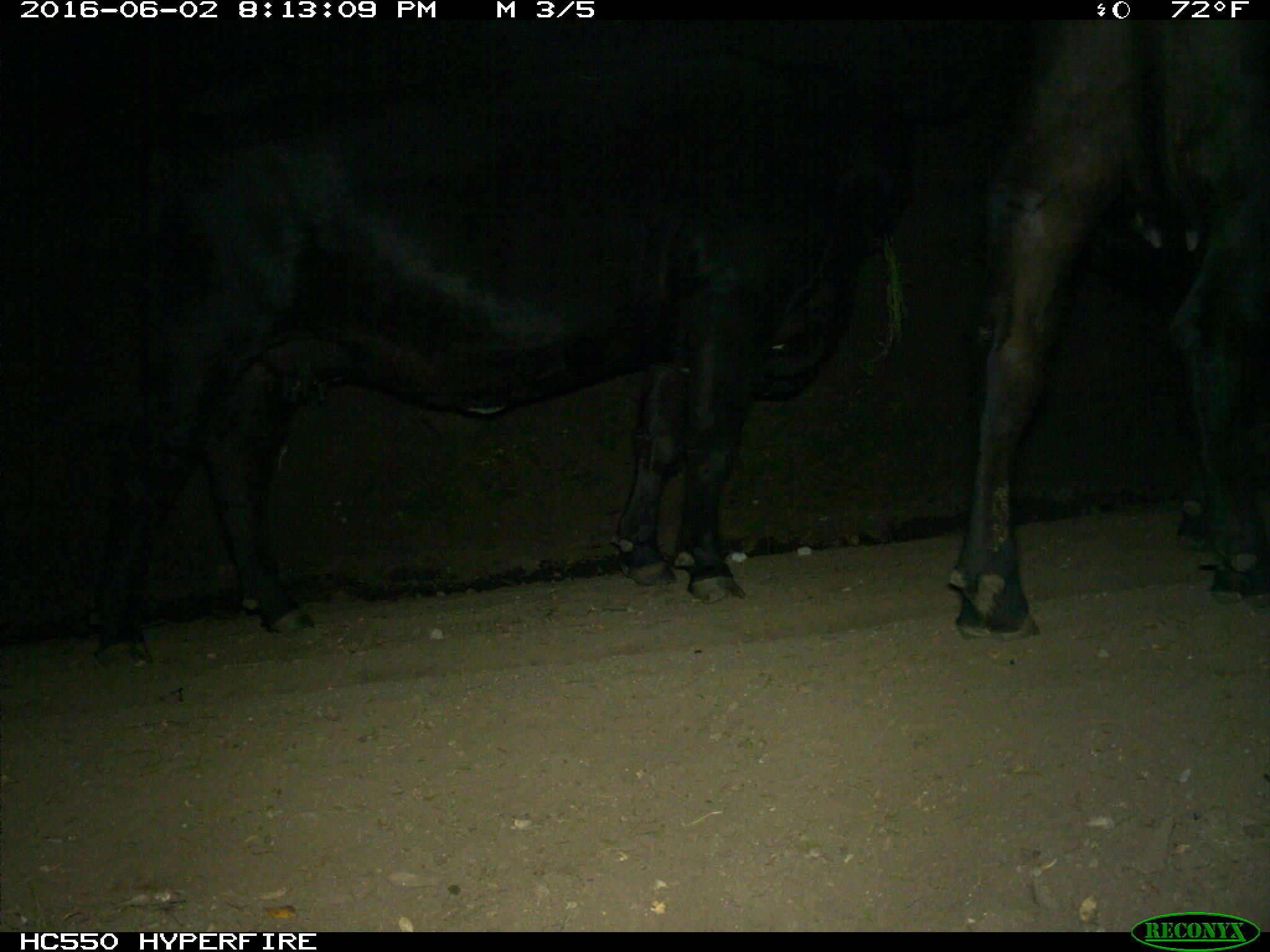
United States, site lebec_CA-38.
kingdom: Animalia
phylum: Chordata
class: Mammalia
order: Artiodactyla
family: Bovidae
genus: Bos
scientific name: Bos taurus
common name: domestic cow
Bos taurus (domestic cow).